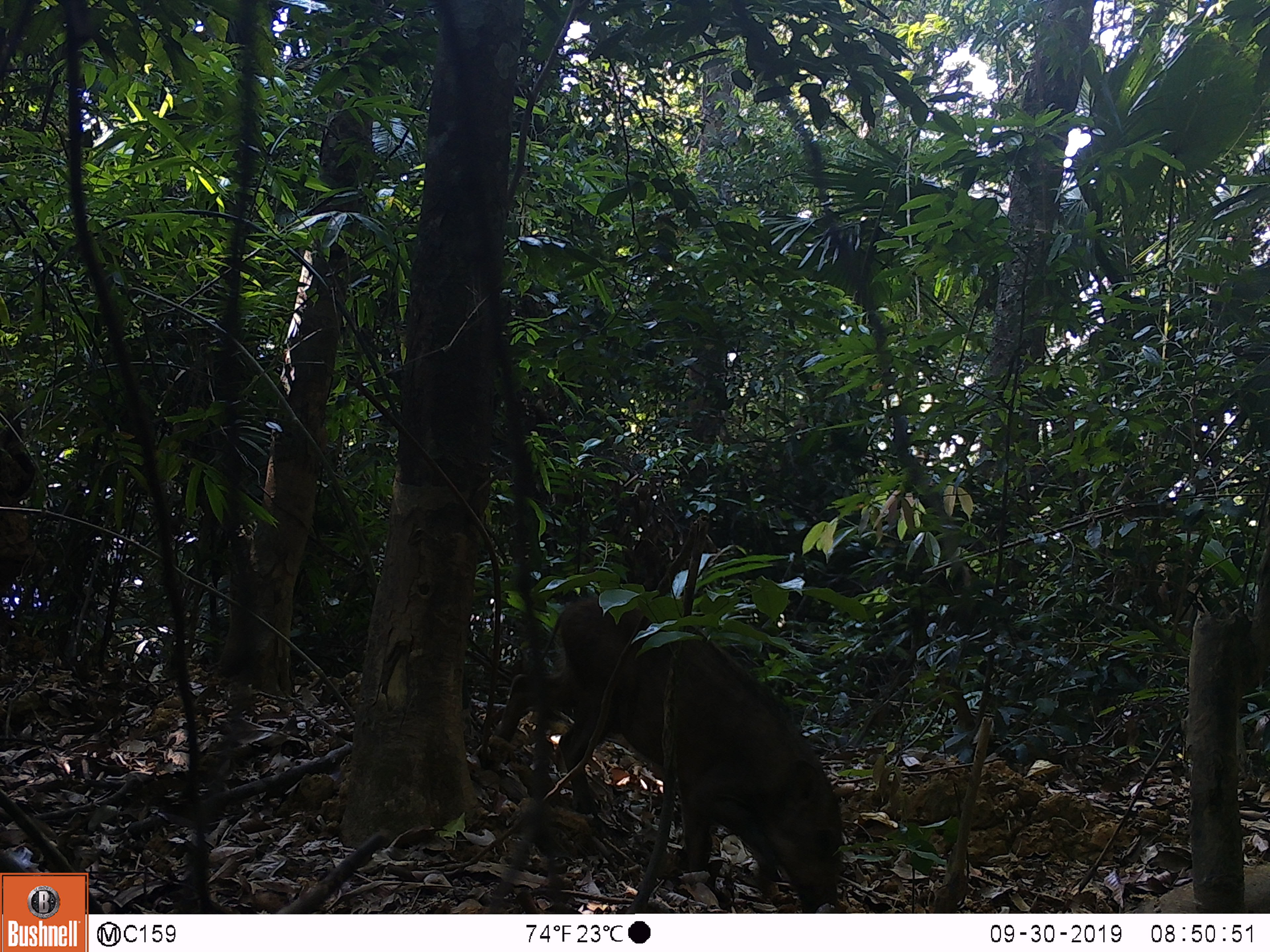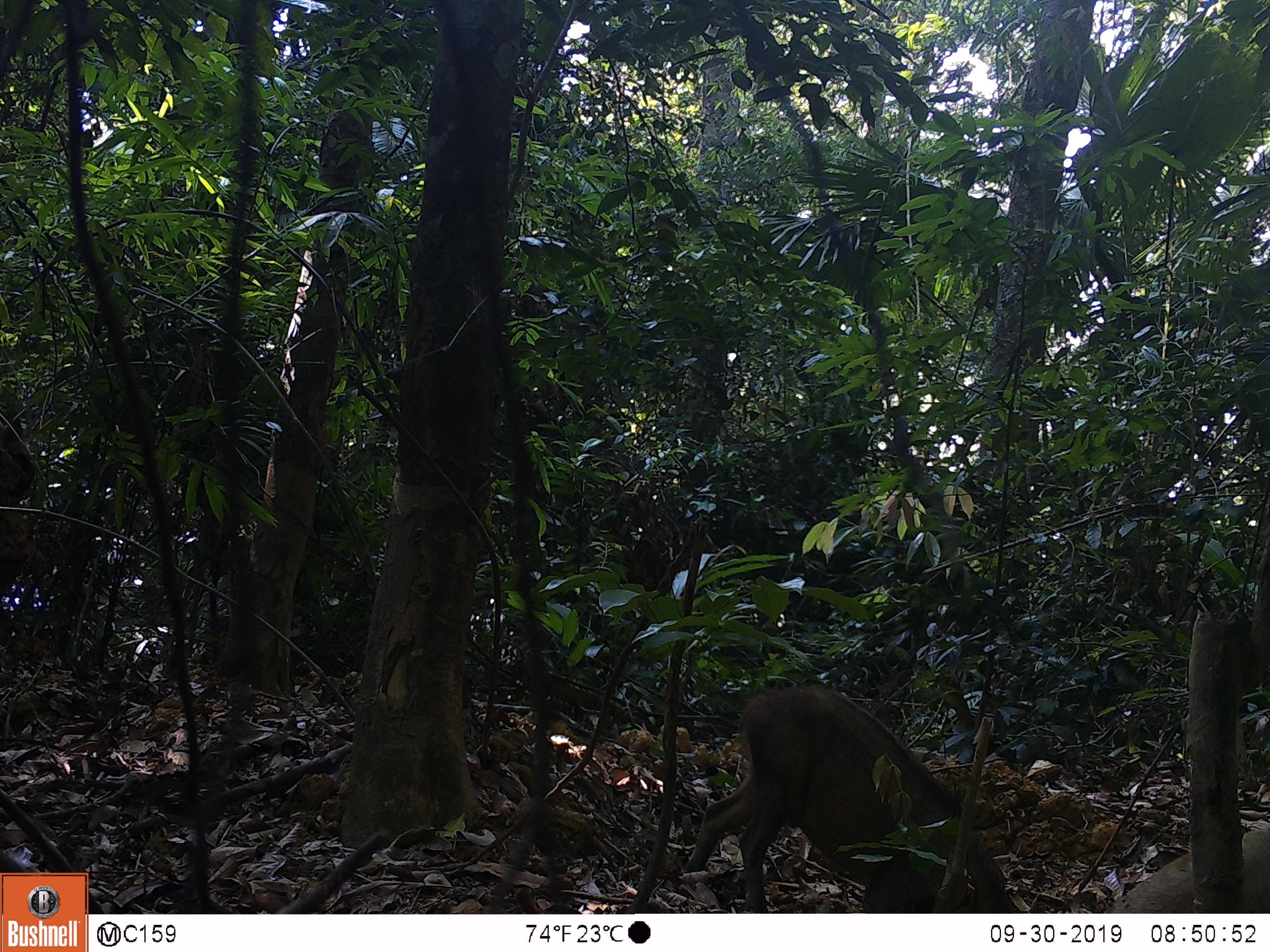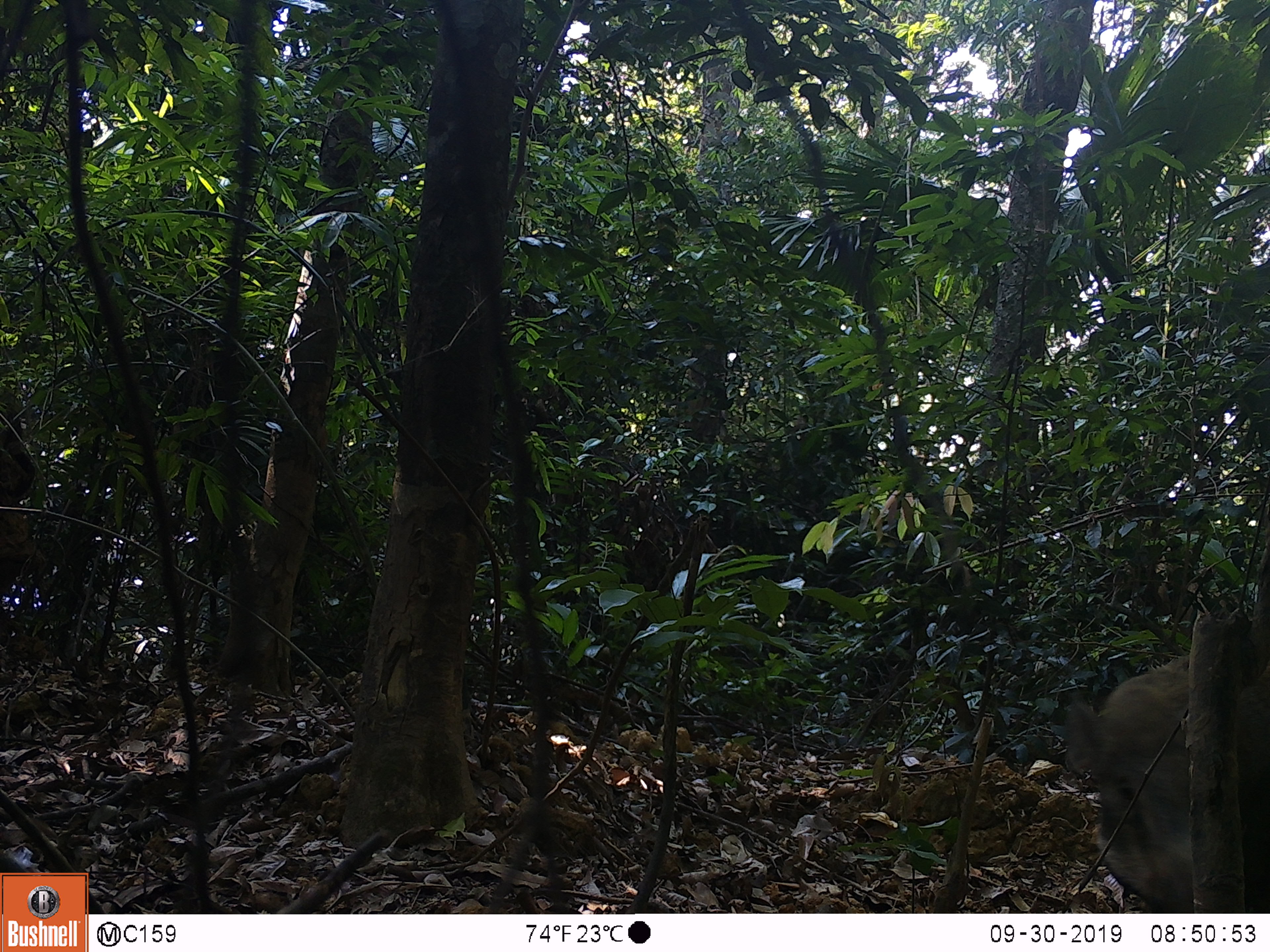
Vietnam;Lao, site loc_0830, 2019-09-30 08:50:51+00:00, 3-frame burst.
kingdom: Animalia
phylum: Chordata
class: Mammalia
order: Artiodactyla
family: Suidae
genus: Sus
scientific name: Sus scrofa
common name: eurasian wild pig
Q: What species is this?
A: Eurasian wild pig (Sus scrofa).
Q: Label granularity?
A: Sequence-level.